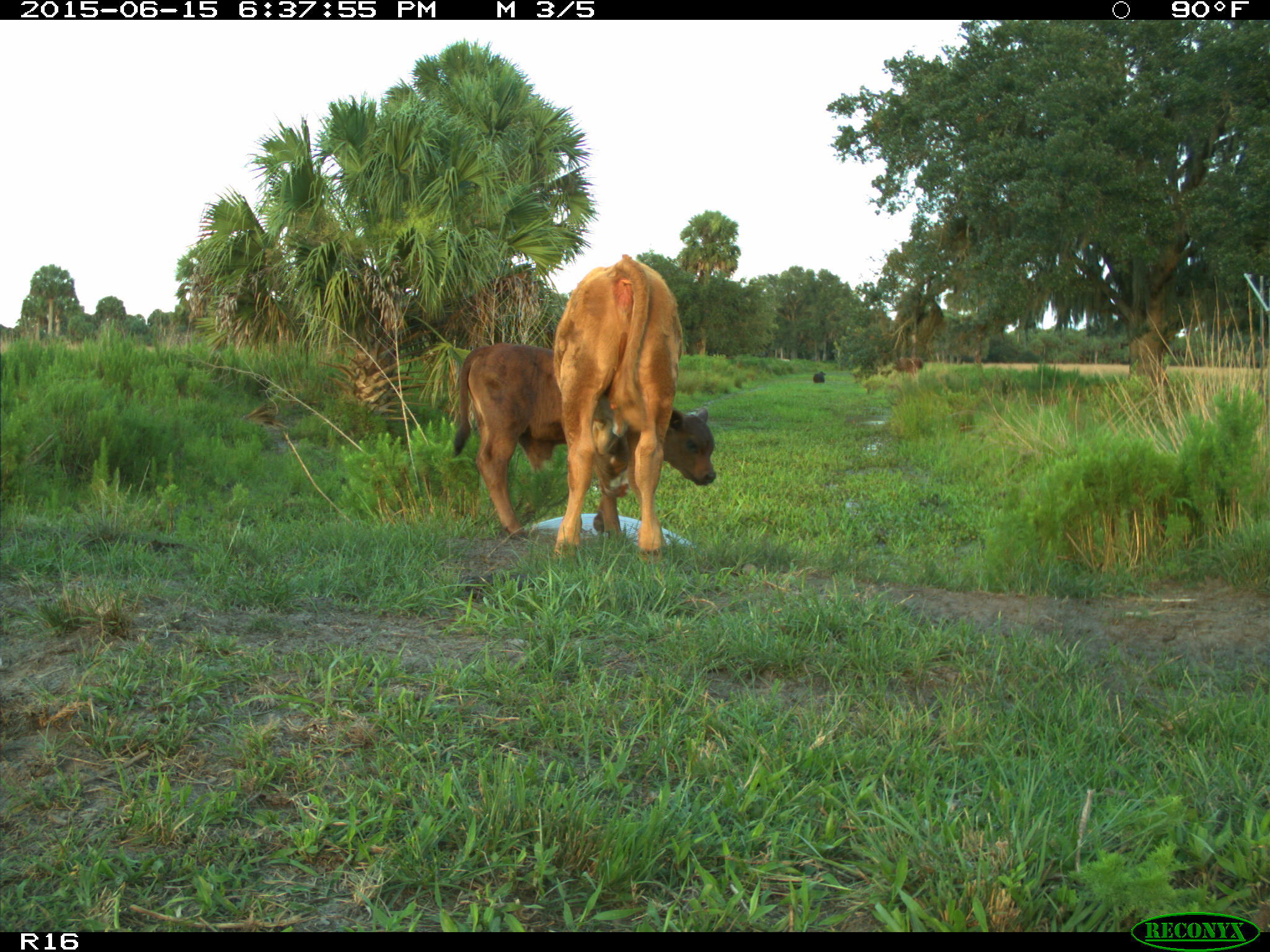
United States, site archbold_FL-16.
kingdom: Animalia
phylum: Chordata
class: Mammalia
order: Artiodactyla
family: Bovidae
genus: Bos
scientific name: Bos taurus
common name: domestic cow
Bos taurus (domestic cow).